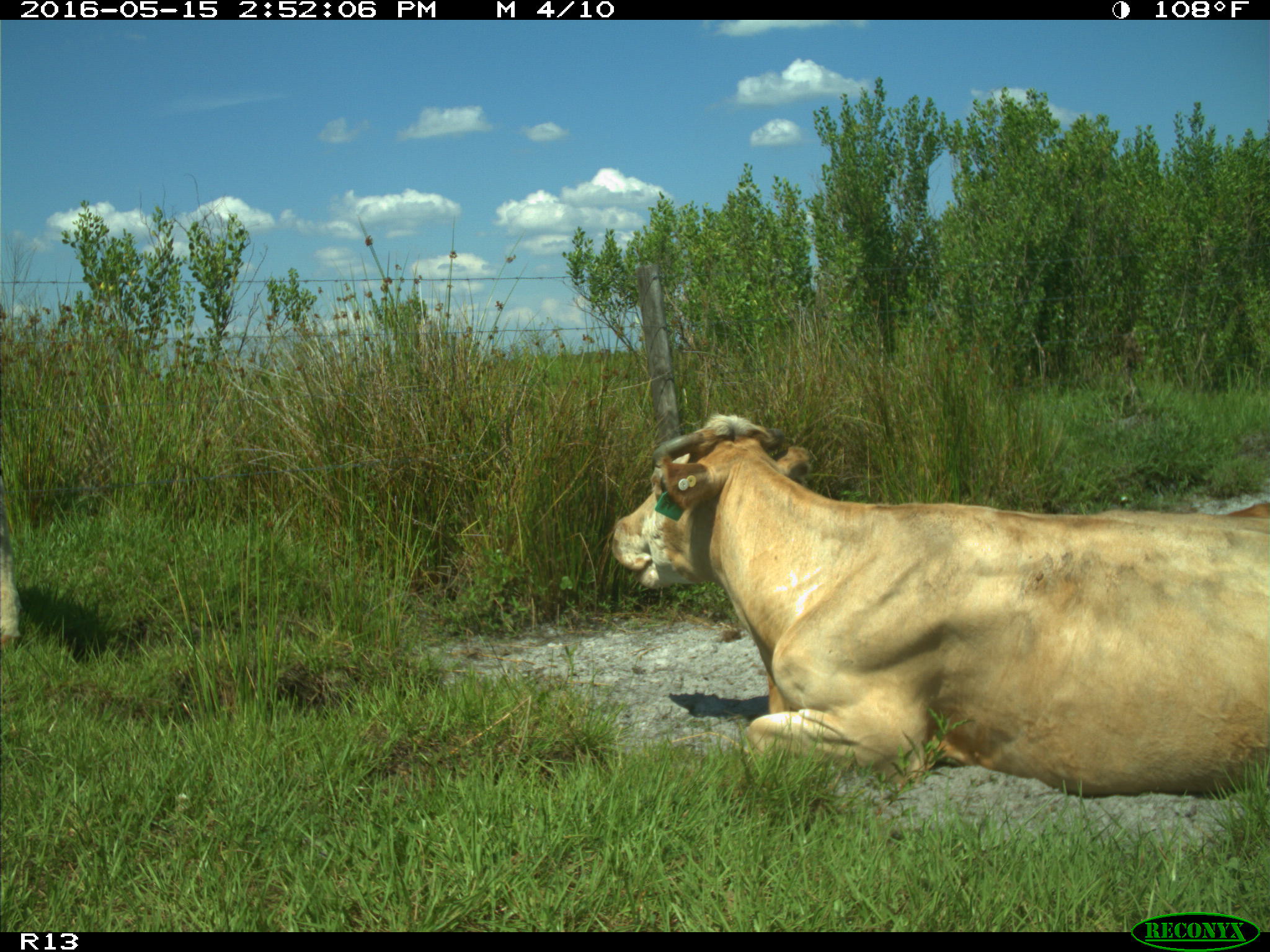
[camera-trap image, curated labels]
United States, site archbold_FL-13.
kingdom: Animalia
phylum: Chordata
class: Mammalia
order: Artiodactyla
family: Bovidae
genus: Bos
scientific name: Bos taurus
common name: domestic cow